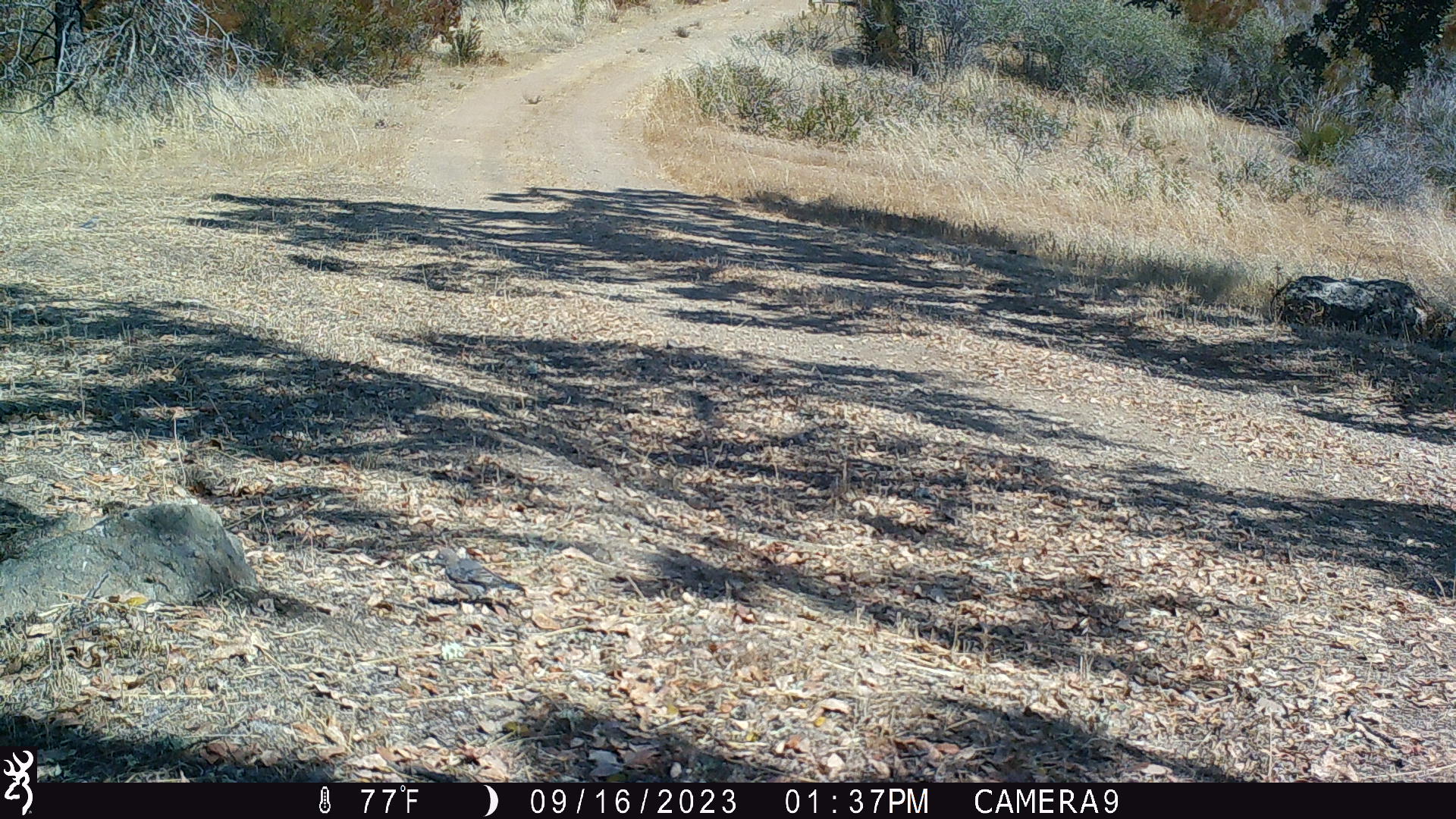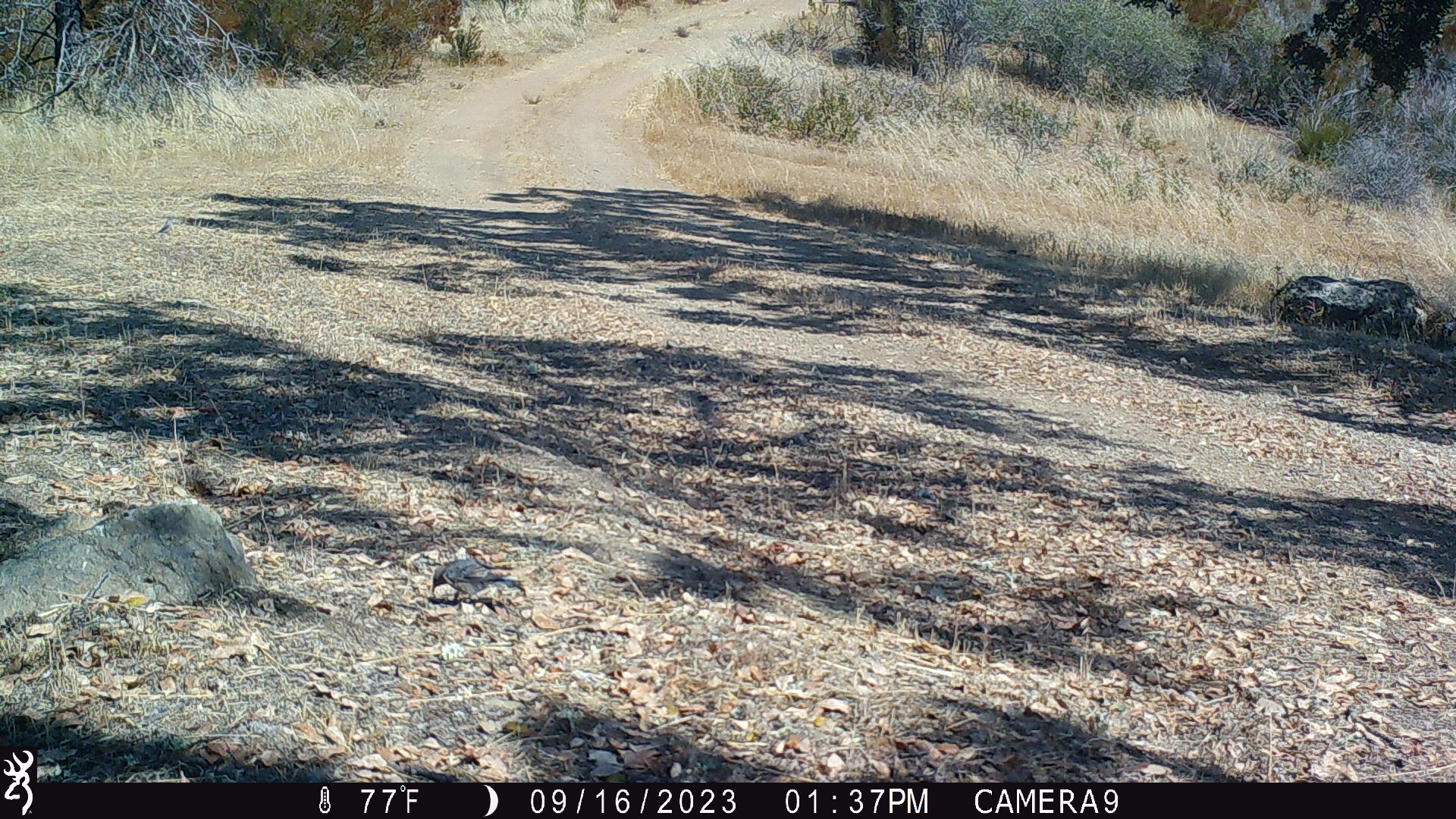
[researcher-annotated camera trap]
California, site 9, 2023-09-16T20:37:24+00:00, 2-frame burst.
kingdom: Animalia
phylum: Chordata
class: Aves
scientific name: Aves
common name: bird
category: unknown bird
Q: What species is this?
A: Unknown bird (bird) (Aves).